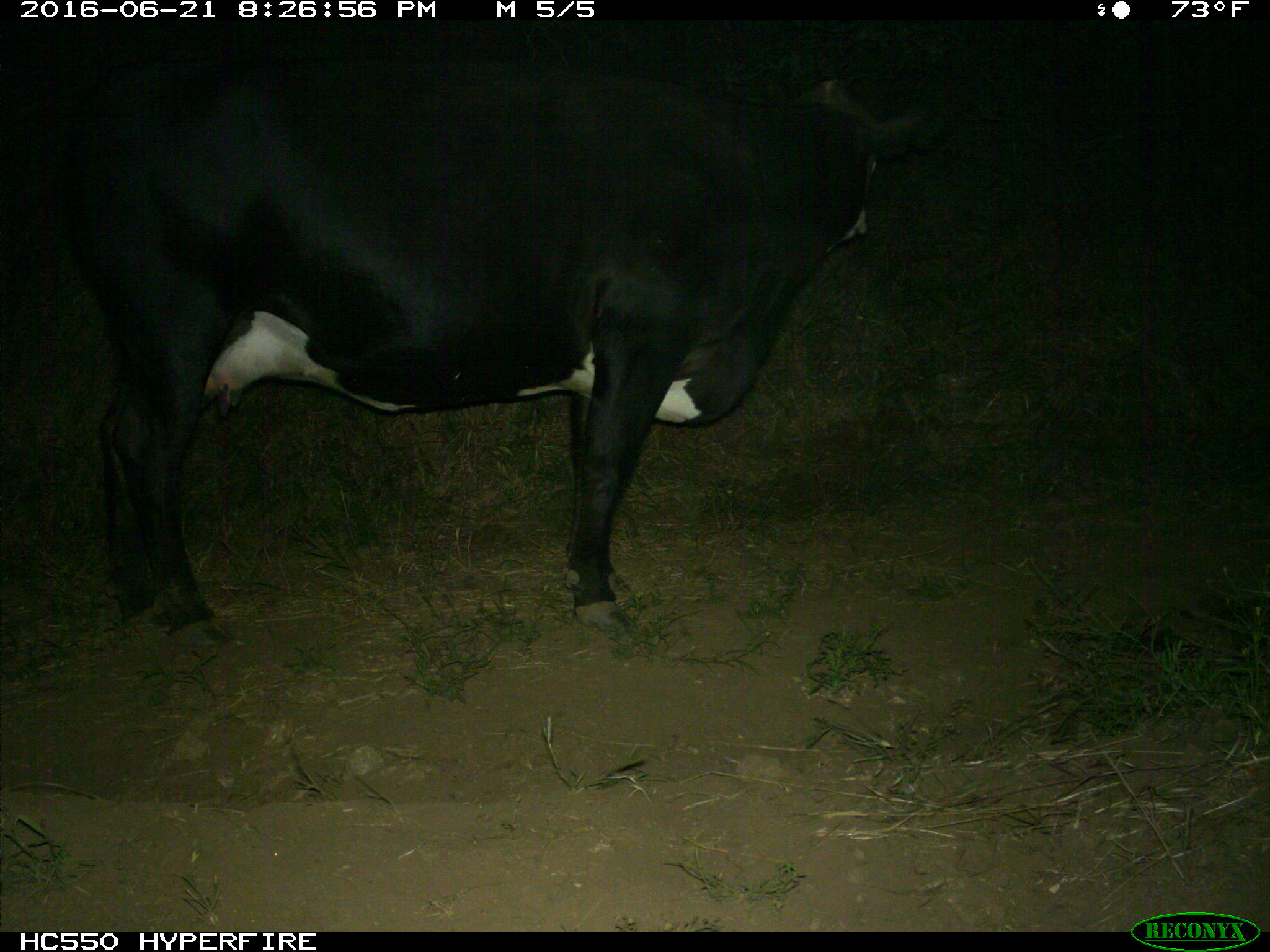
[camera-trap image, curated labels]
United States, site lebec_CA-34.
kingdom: Animalia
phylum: Chordata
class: Mammalia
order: Artiodactyla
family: Bovidae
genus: Bos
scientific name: Bos taurus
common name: domestic cow